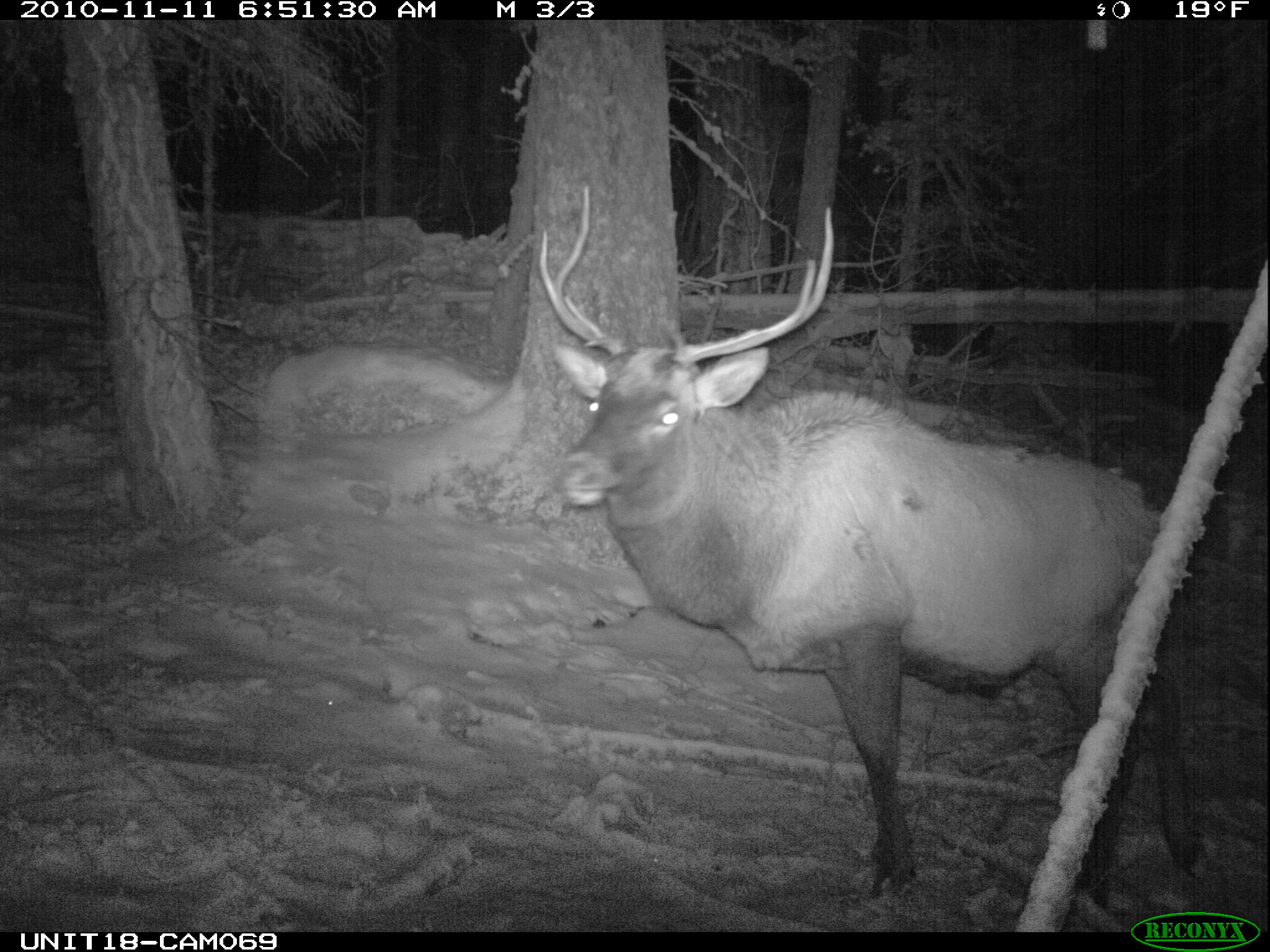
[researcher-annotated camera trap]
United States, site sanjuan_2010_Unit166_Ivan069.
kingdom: Animalia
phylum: Chordata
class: Mammalia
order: Artiodactyla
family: Cervidae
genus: Cervus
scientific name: Cervus elaphus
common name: red deer